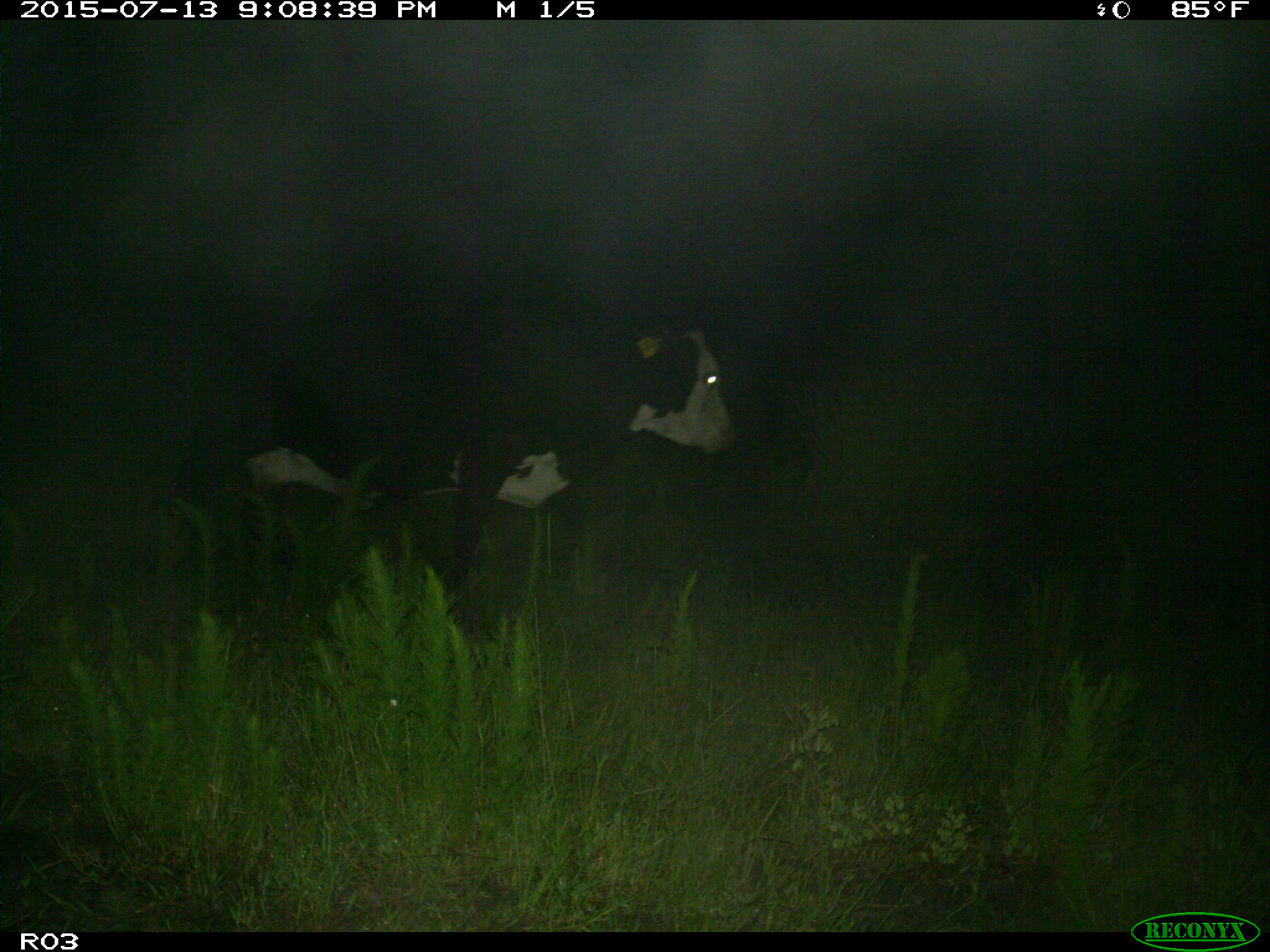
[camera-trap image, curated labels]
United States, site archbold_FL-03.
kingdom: Animalia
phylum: Chordata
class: Mammalia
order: Artiodactyla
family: Bovidae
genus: Bos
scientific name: Bos taurus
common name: domestic cow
Bos taurus (domestic cow).